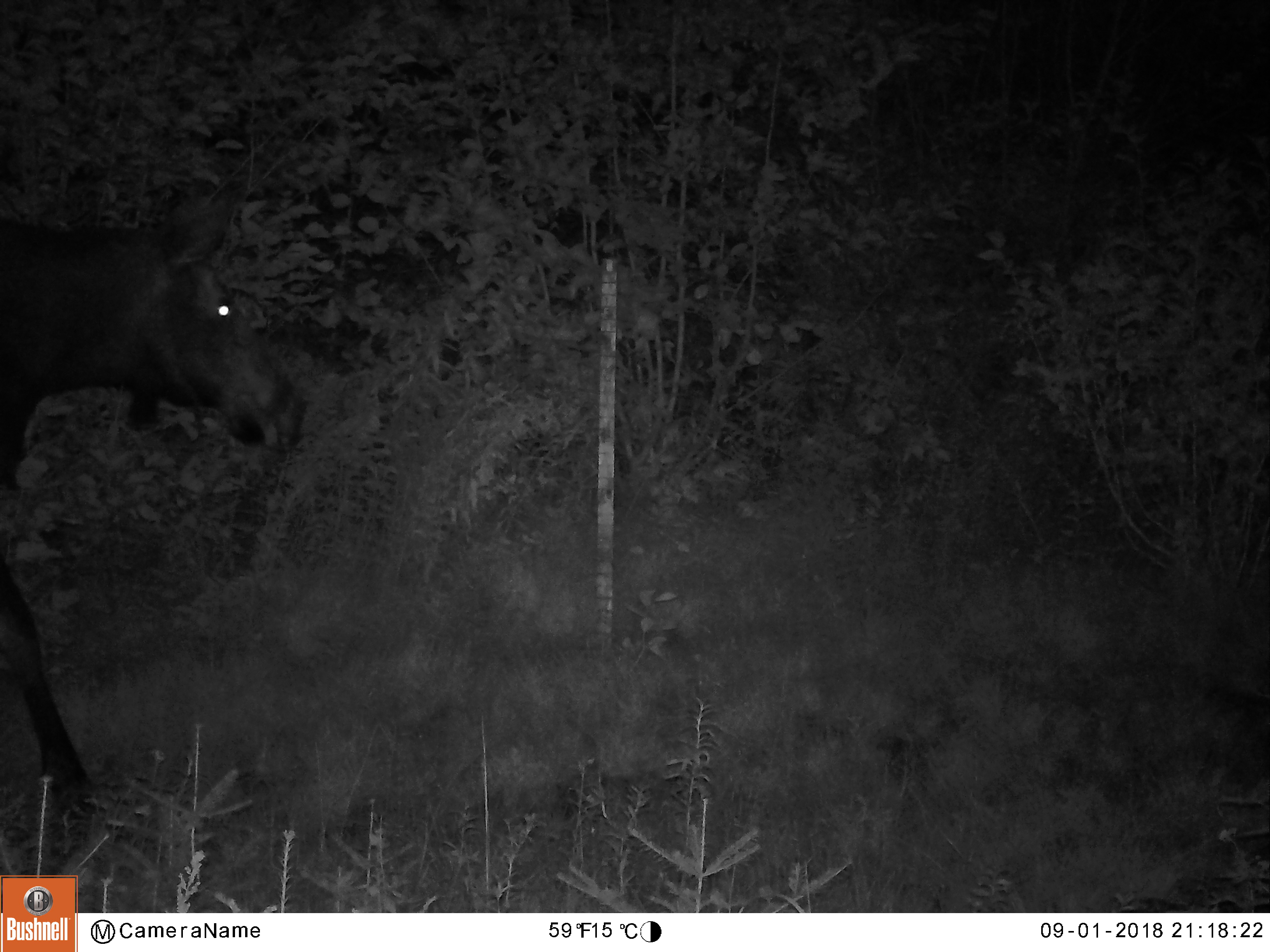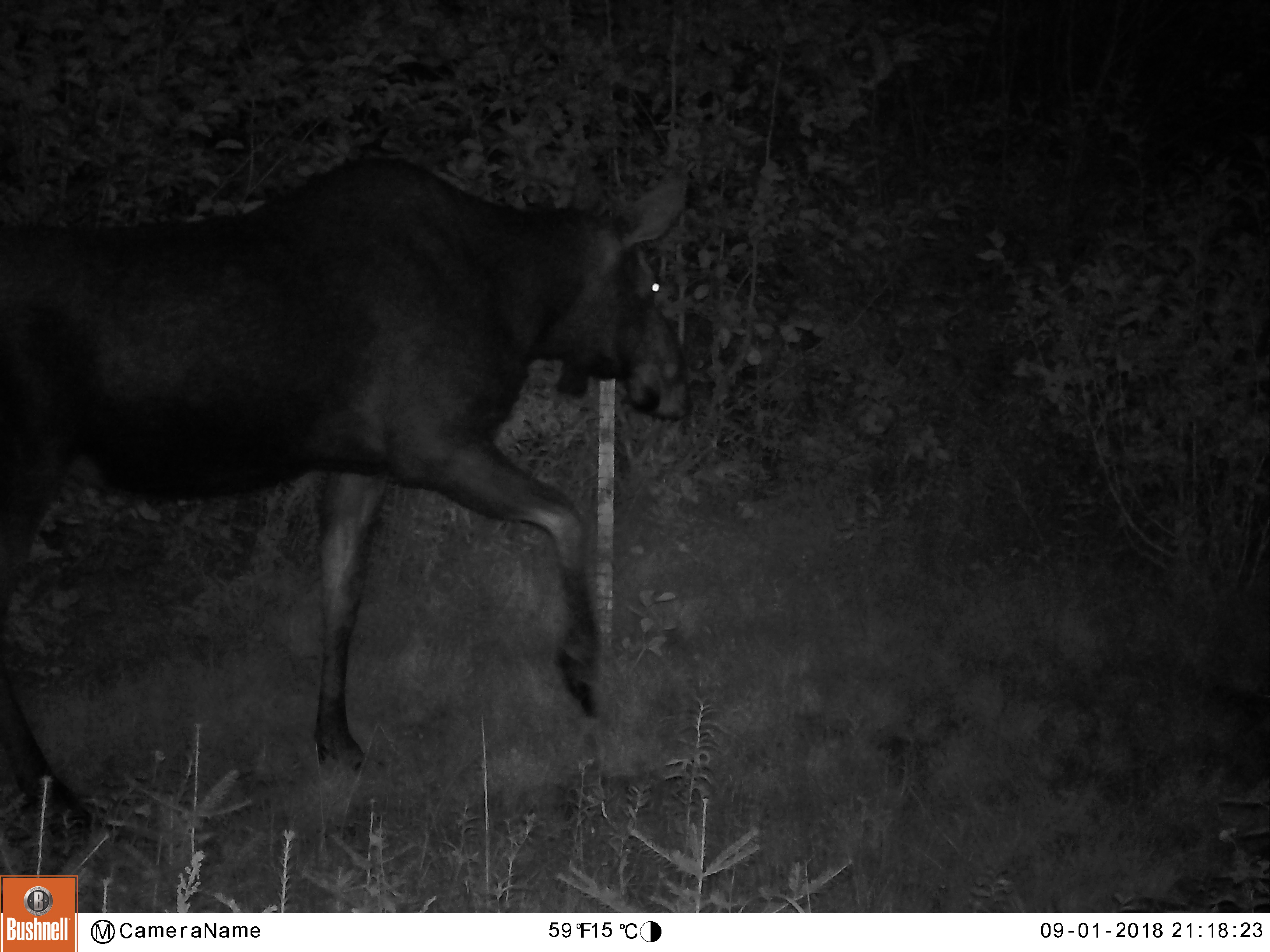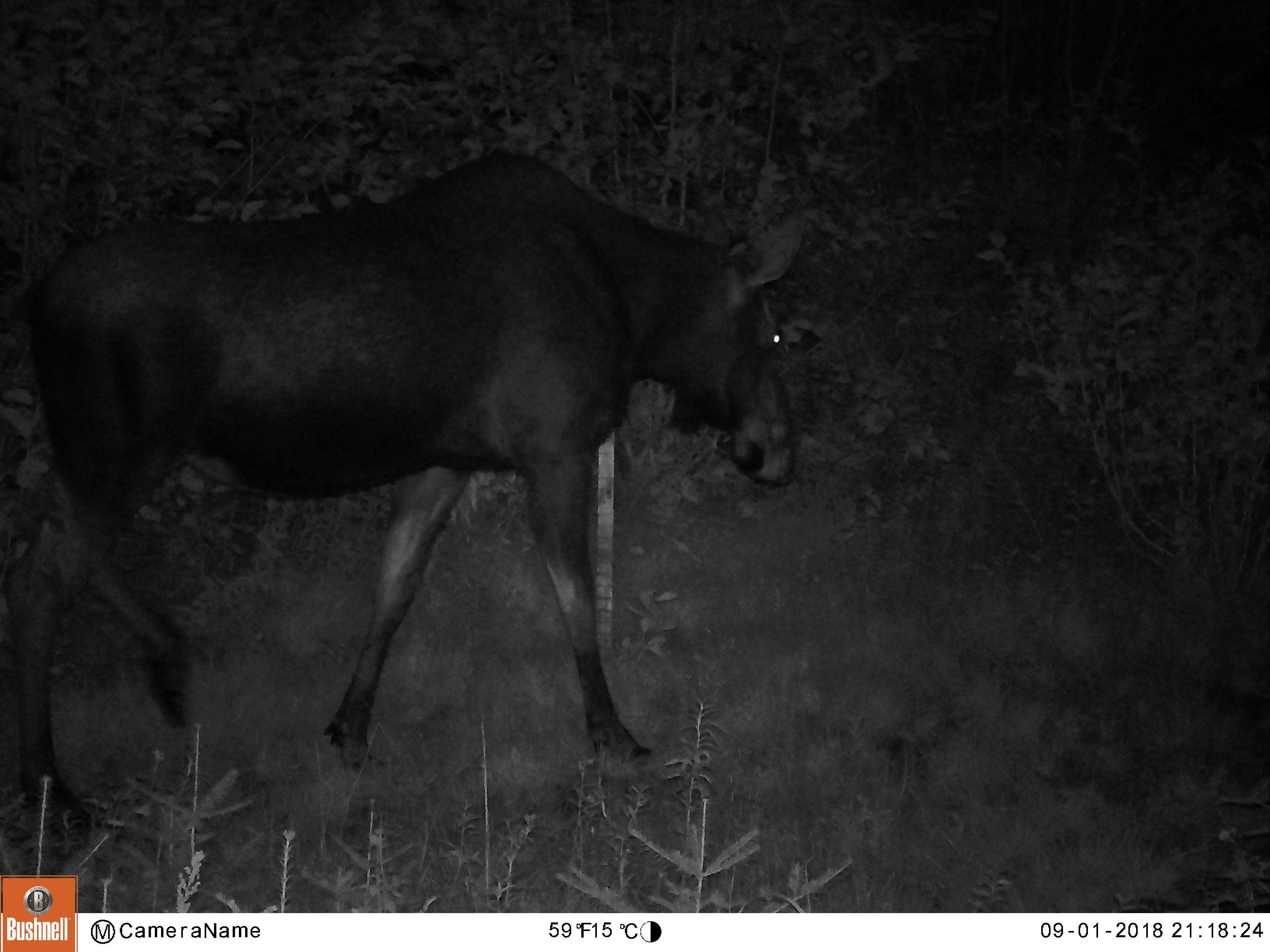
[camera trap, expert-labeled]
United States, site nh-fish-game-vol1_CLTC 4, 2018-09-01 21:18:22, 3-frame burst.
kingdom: Animalia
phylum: Chordata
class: Mammalia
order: Artiodactyla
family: Cervidae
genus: Alces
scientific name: Alces alces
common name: moose